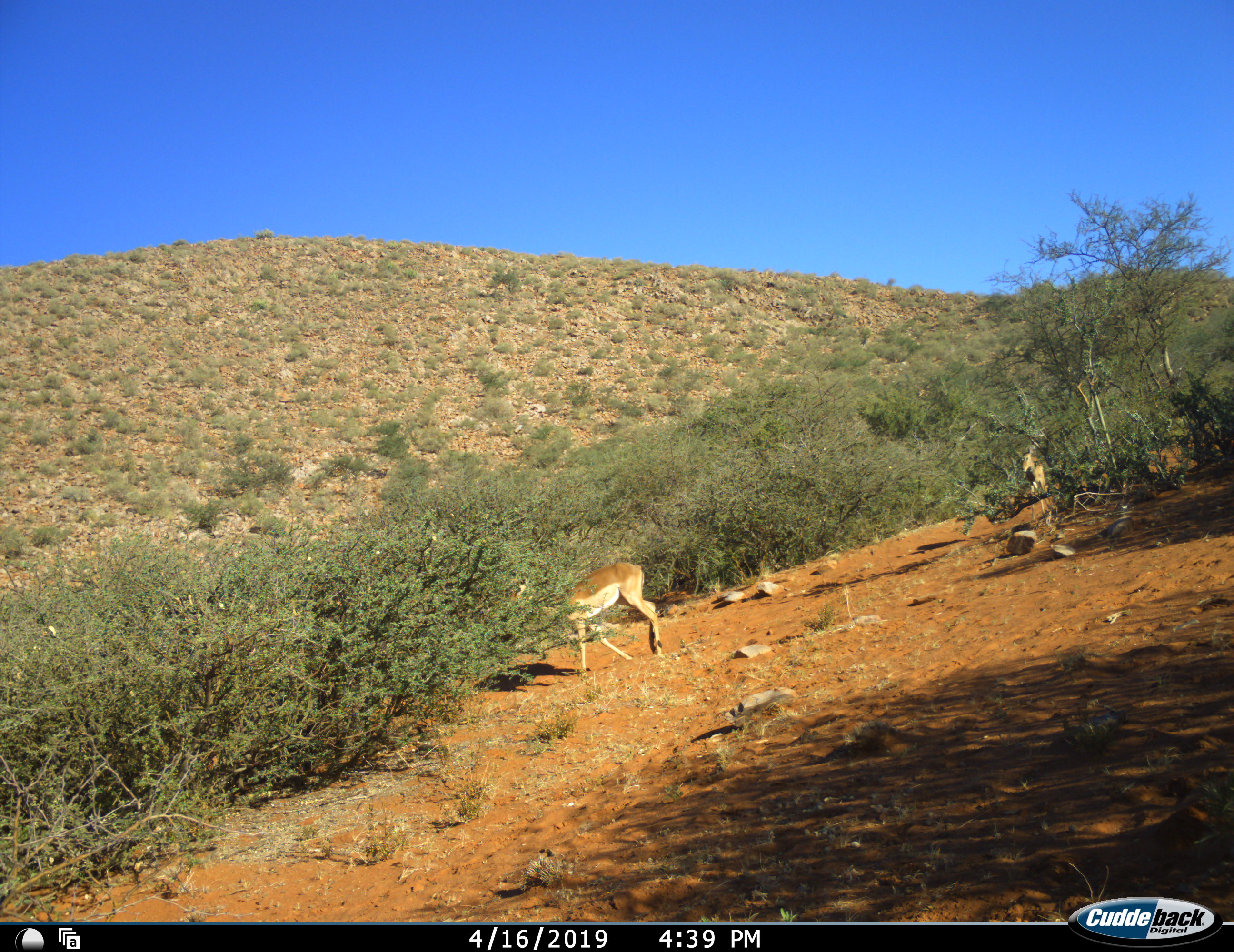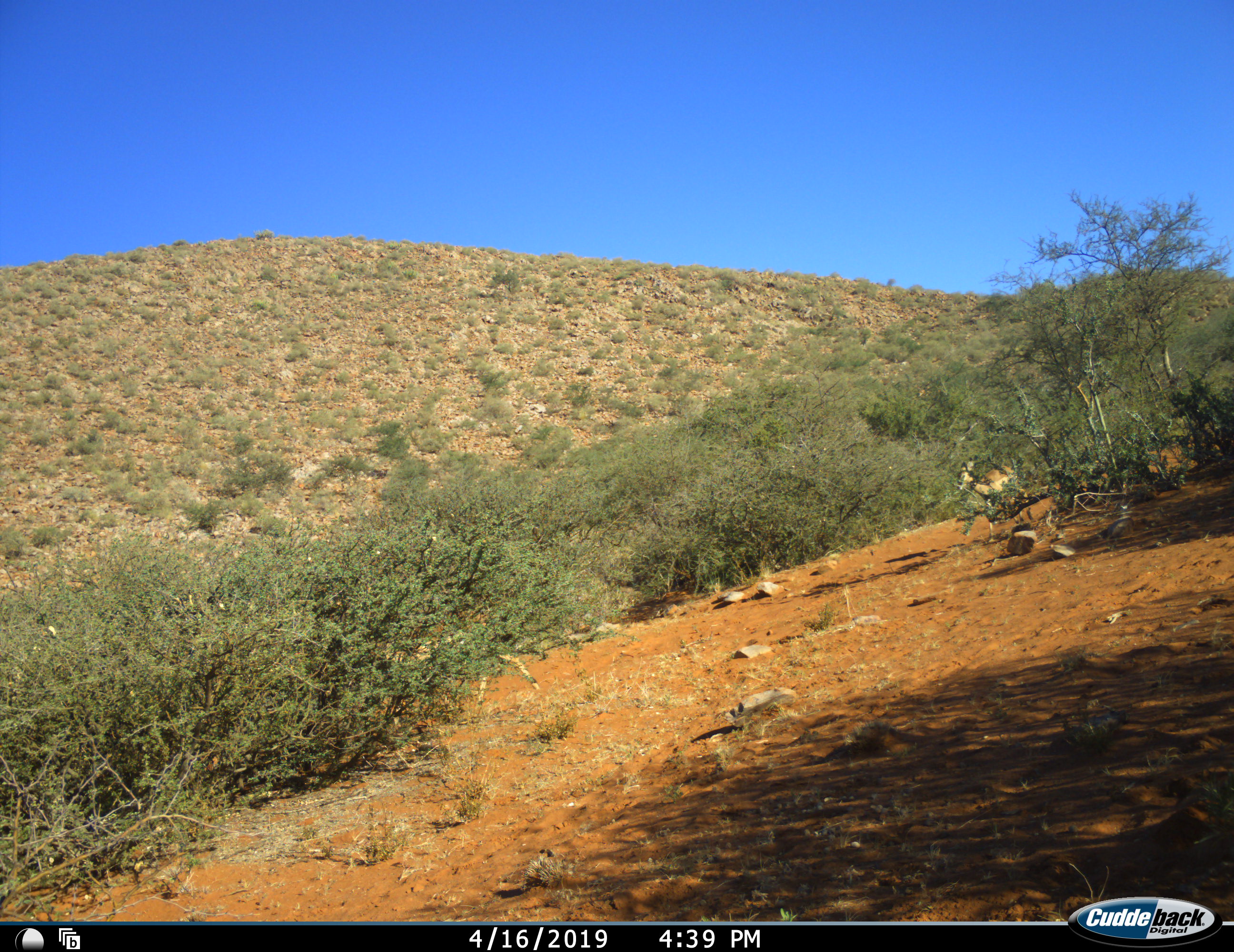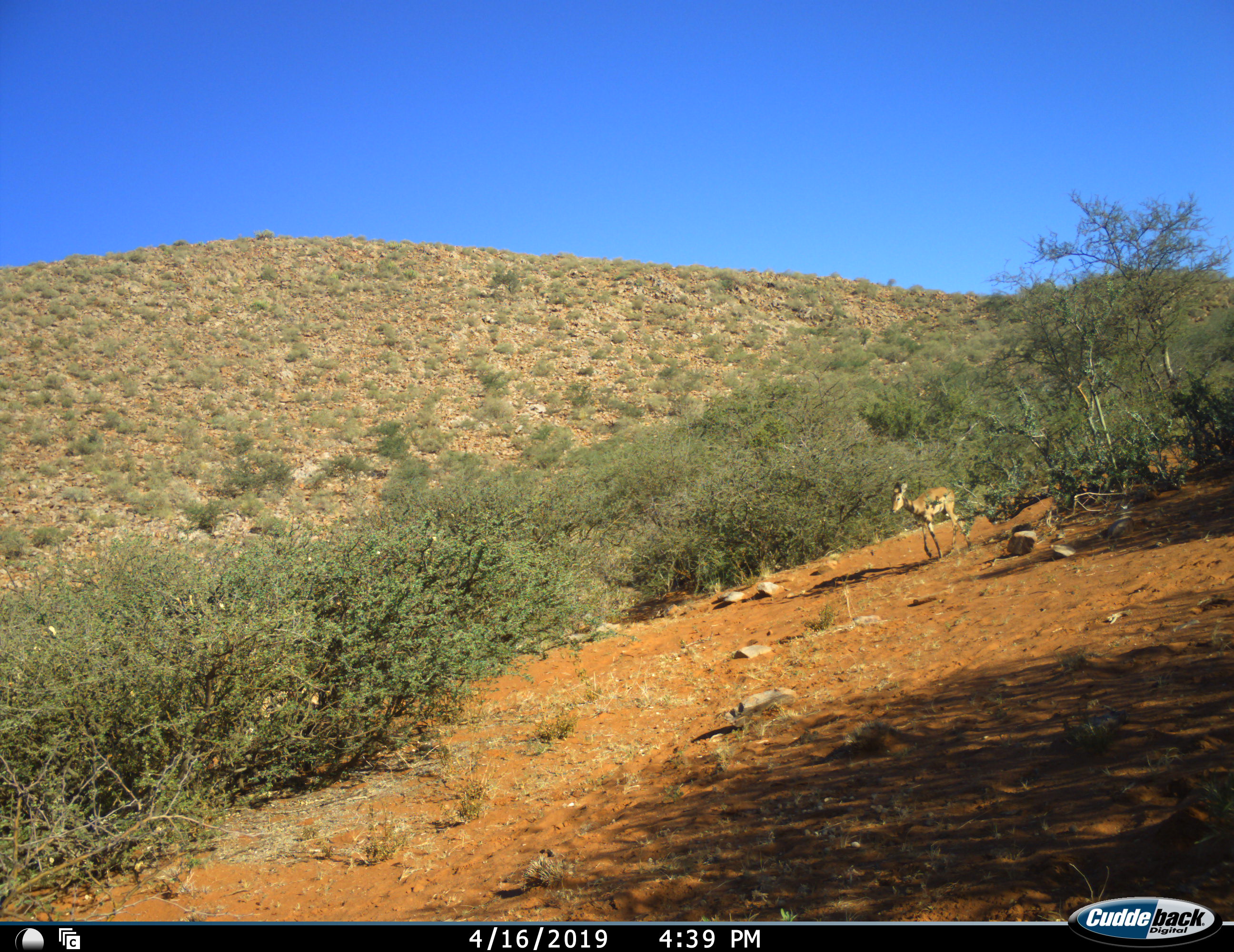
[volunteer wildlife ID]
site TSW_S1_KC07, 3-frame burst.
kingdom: Animalia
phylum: Chordata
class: Mammalia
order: Artiodactyla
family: Bovidae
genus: Aepyceros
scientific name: Aepyceros melampus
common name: impala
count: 2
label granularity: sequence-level